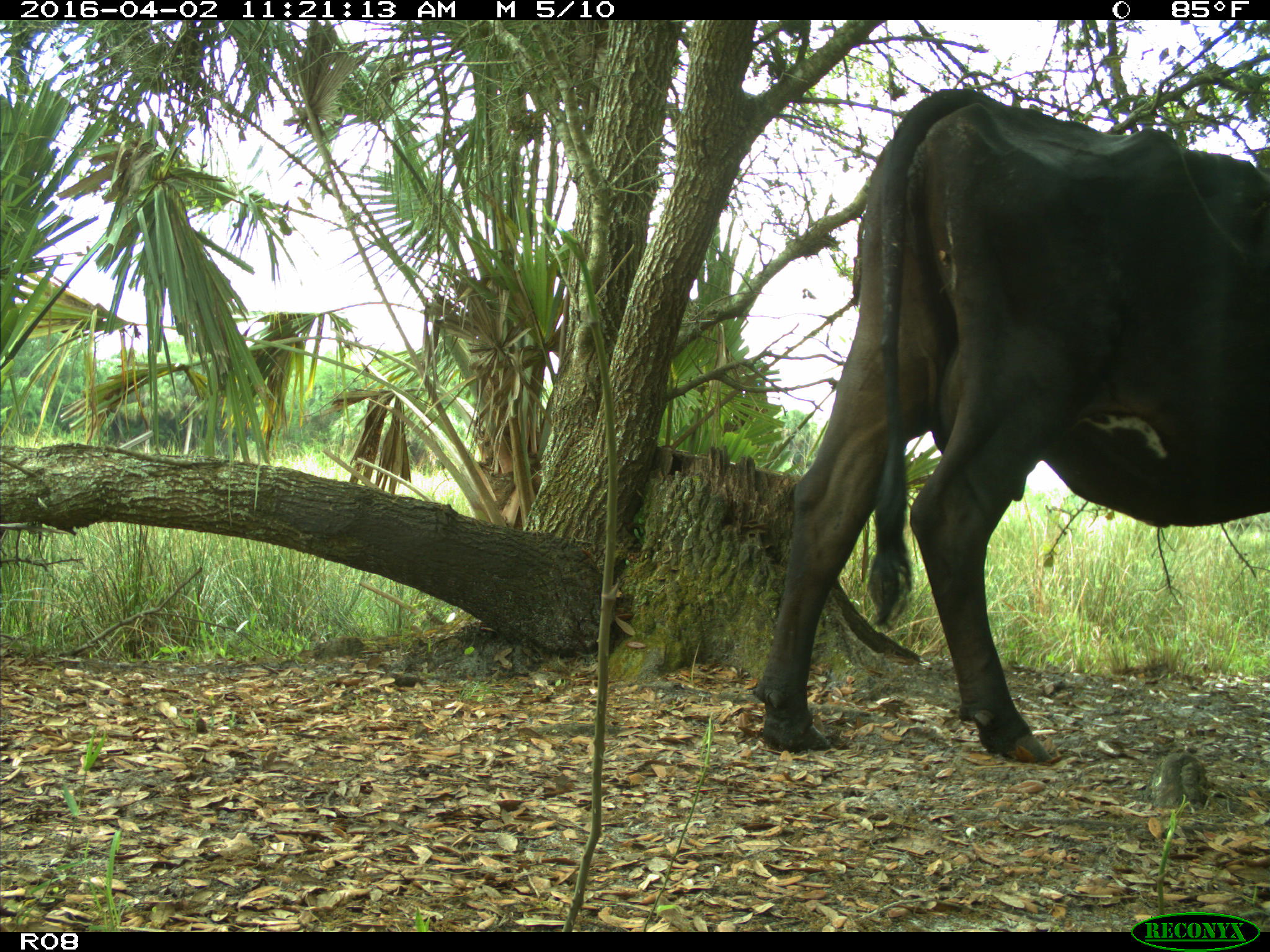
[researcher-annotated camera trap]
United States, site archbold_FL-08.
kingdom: Animalia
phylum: Chordata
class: Mammalia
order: Artiodactyla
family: Bovidae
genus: Bos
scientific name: Bos taurus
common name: domestic cow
Bos taurus (domestic cow).